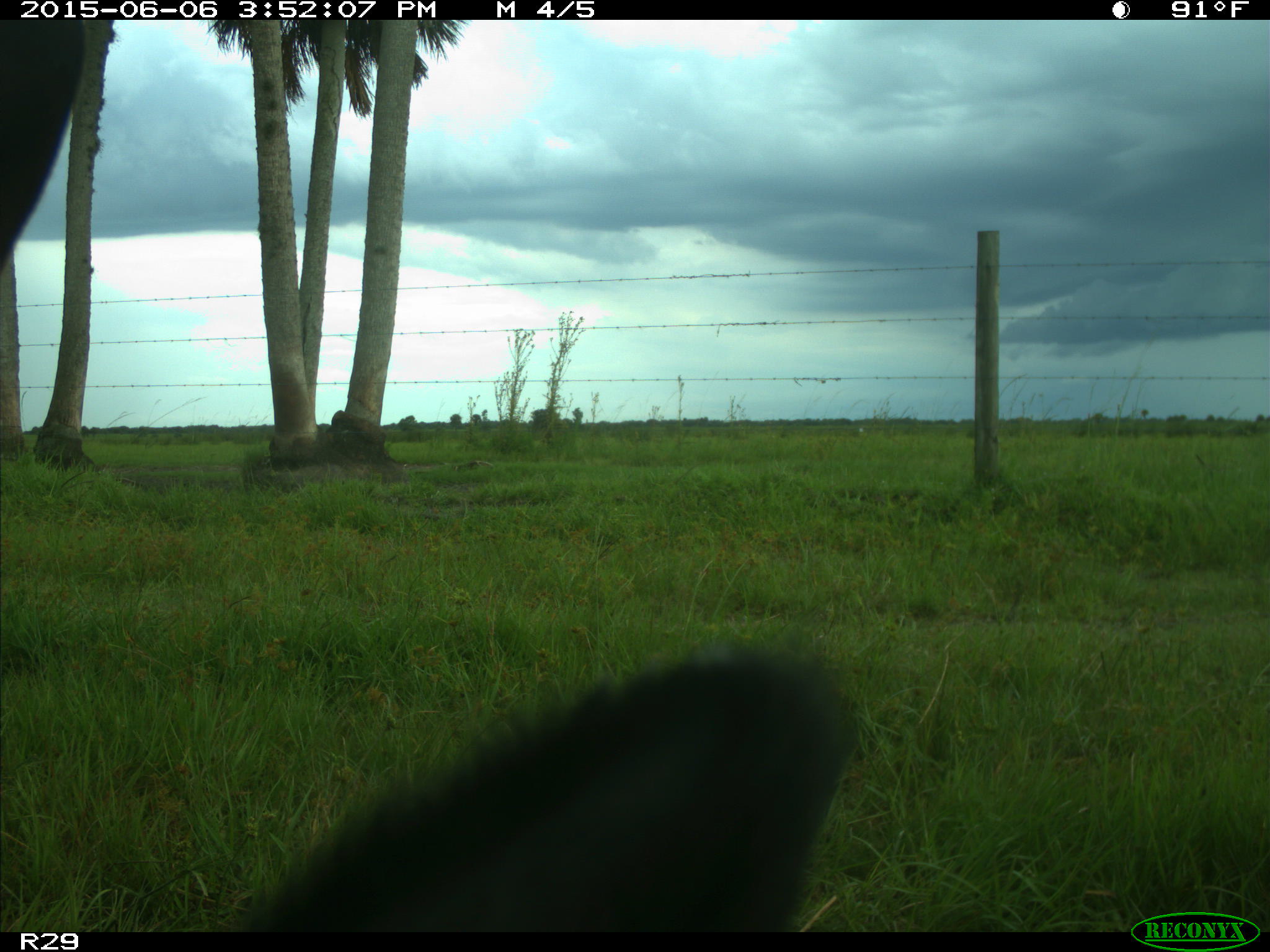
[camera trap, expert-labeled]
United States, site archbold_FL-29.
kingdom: Animalia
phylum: Chordata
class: Mammalia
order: Artiodactyla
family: Bovidae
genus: Bos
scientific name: Bos taurus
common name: domestic cow